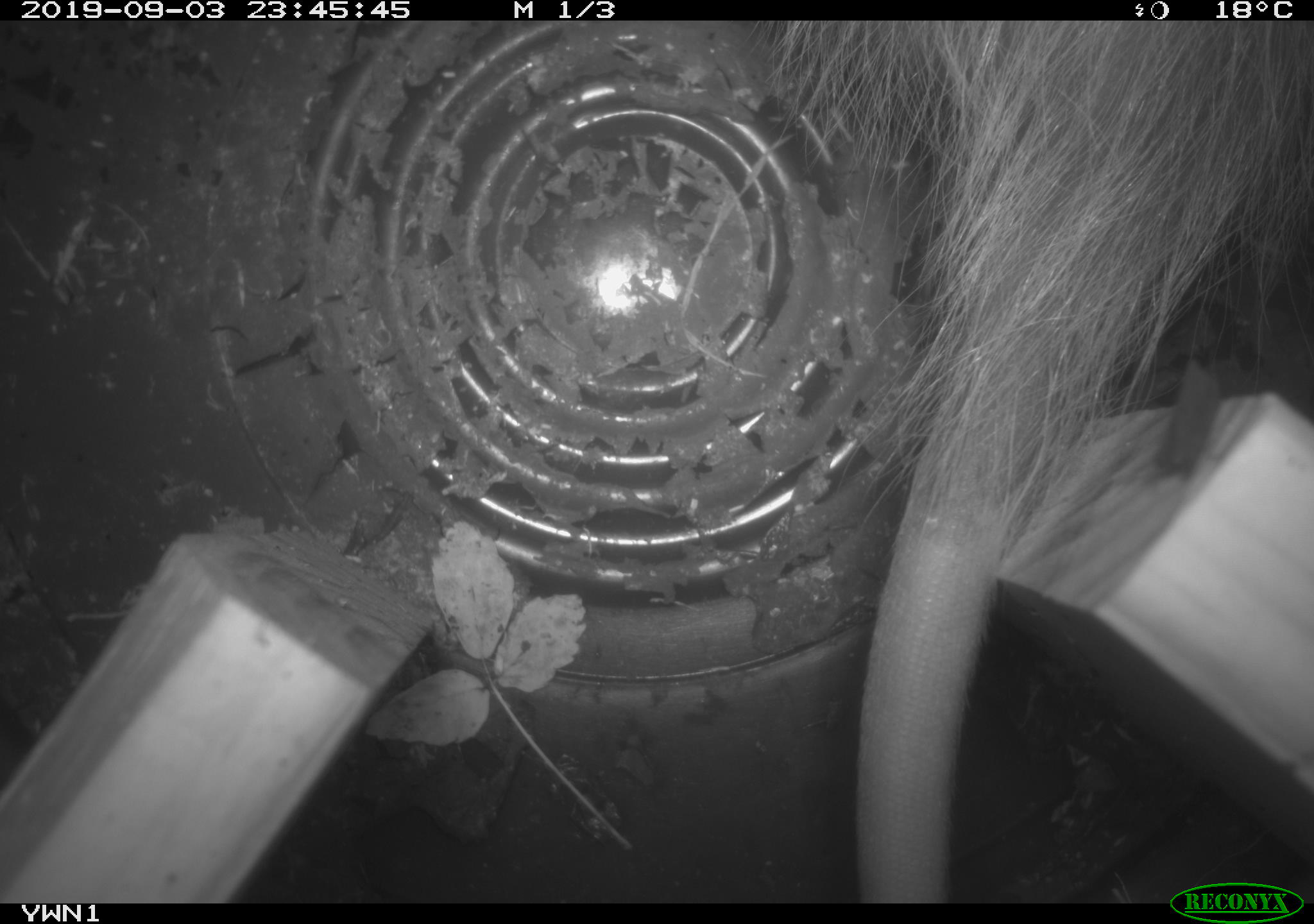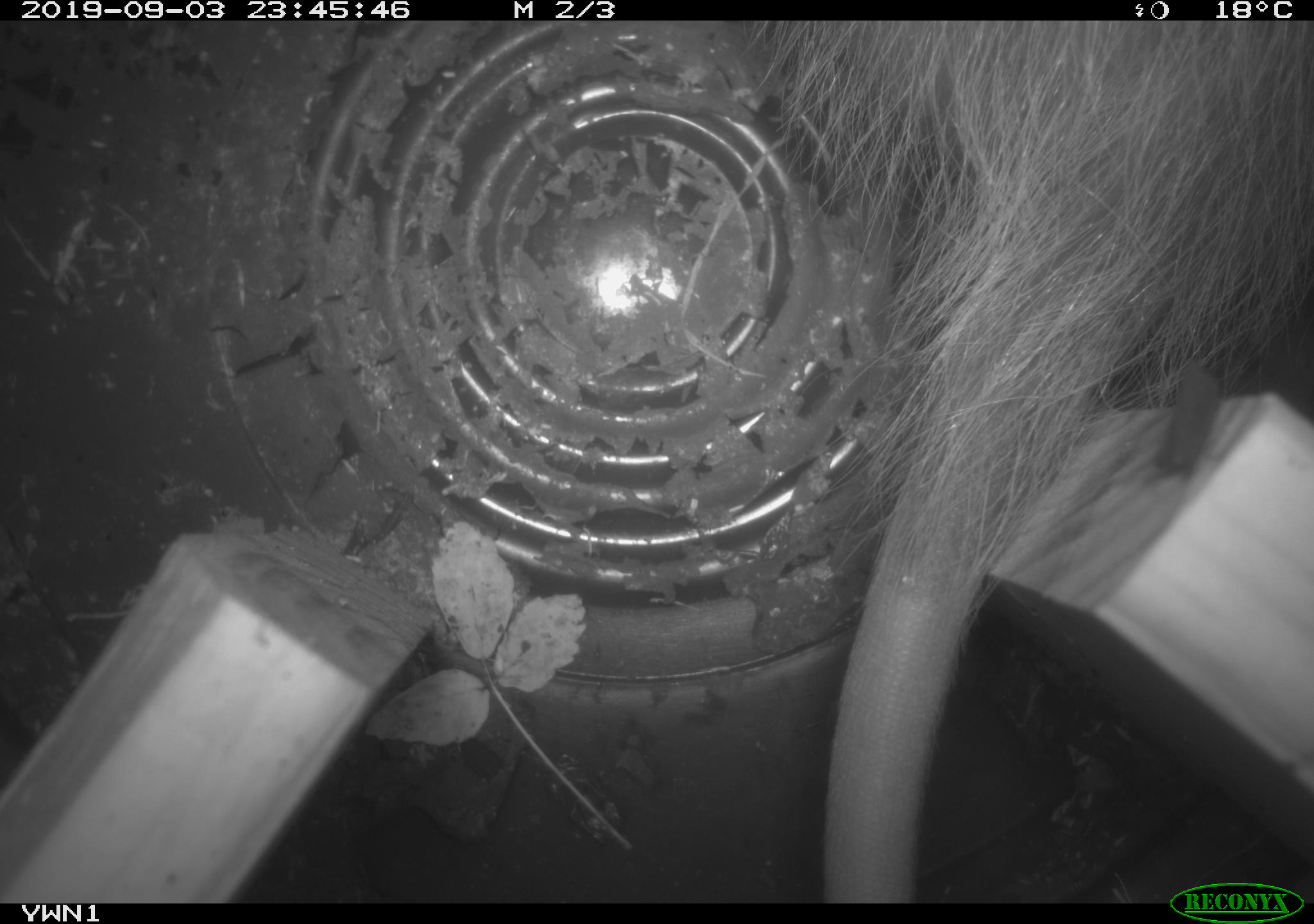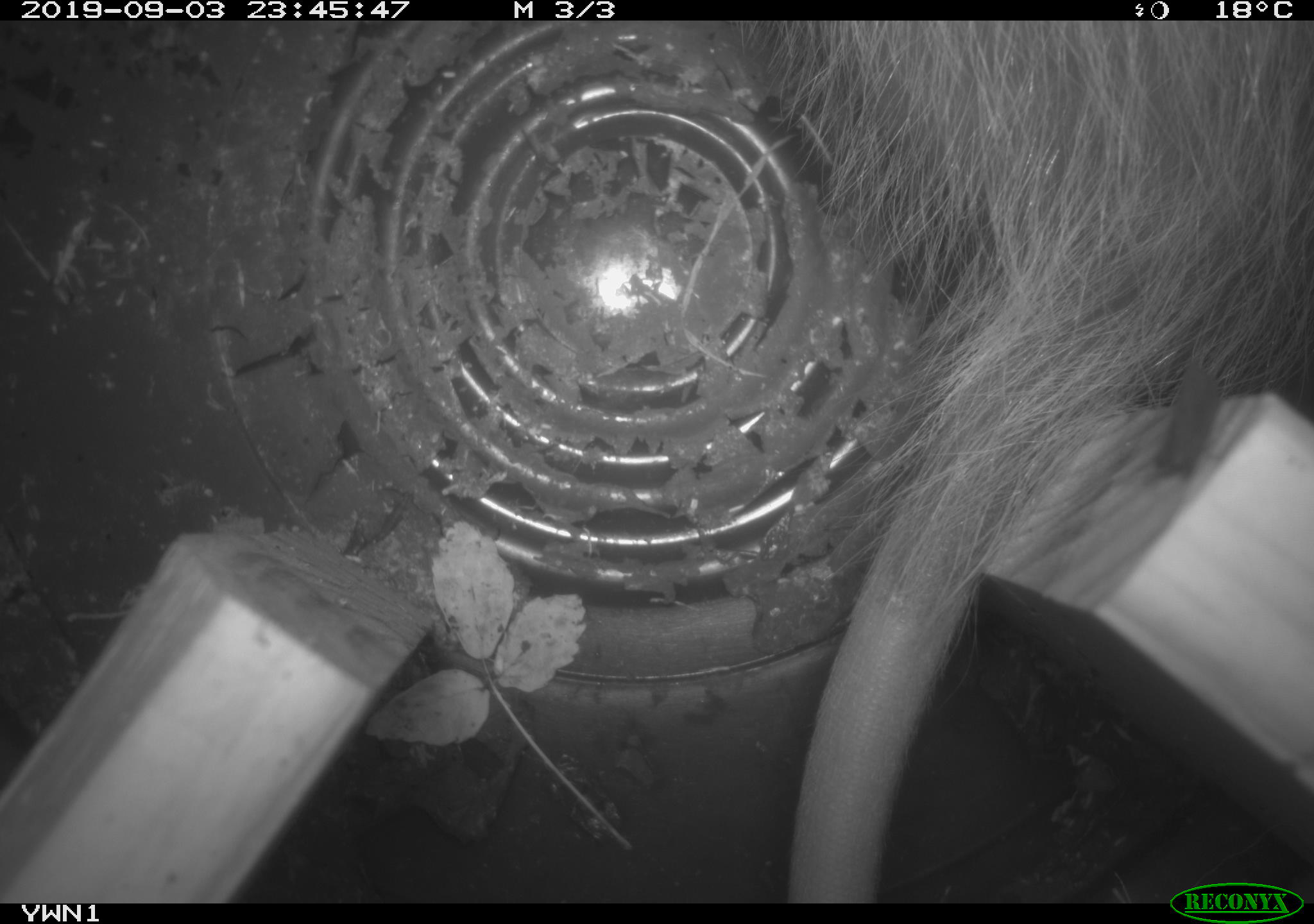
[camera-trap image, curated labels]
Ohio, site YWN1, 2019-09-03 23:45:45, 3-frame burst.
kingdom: Animalia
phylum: Chordata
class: Mammalia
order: Didelphimorphia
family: Didelphidae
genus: Didelphis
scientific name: Didelphis virginiana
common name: virginia opossum